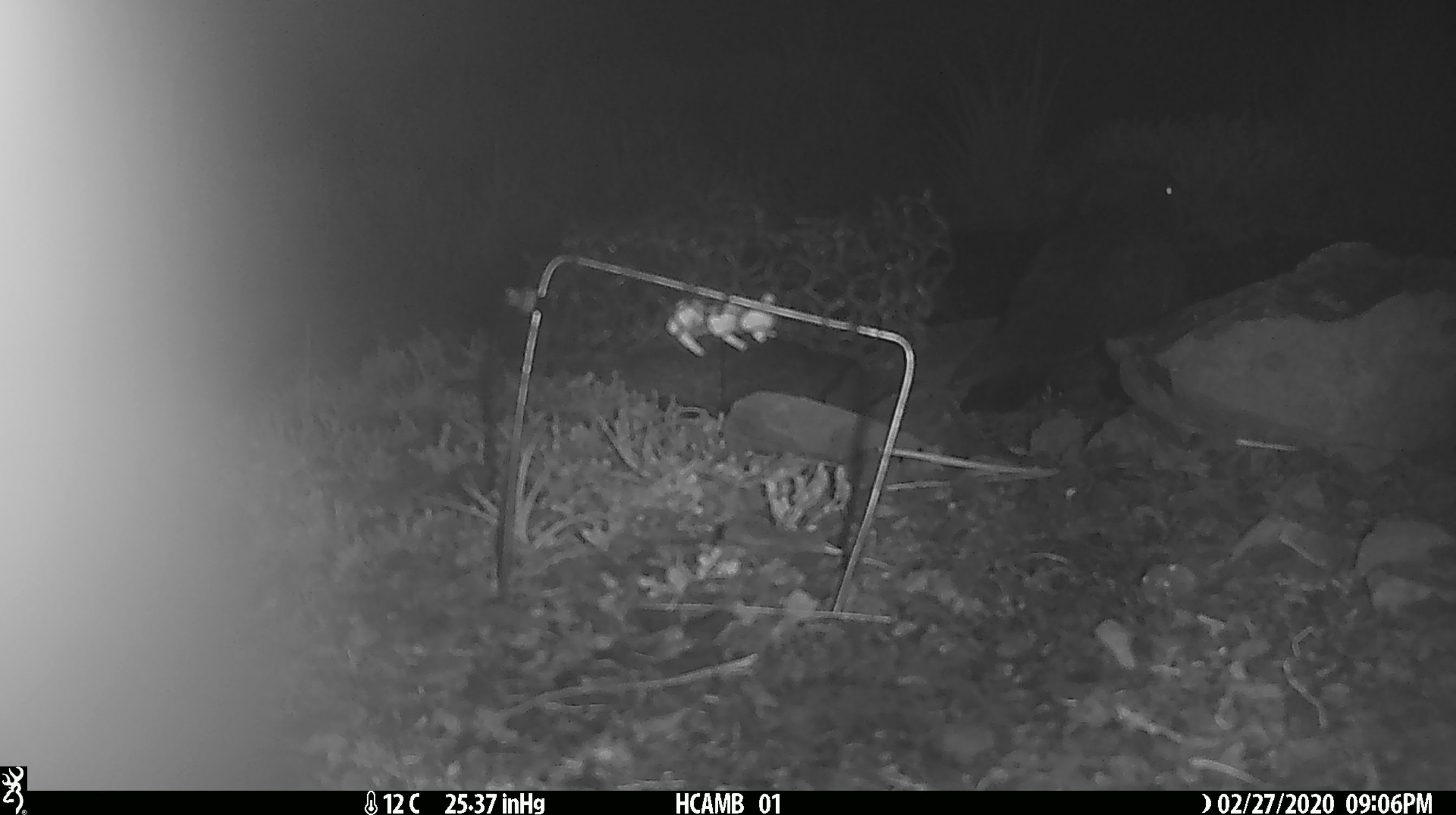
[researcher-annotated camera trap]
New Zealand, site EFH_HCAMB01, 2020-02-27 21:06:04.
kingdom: Animalia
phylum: Chordata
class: Aves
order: Psittaciformes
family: Strigopidae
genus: Nestor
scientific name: Nestor notabilis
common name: kea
Kea (Nestor notabilis).